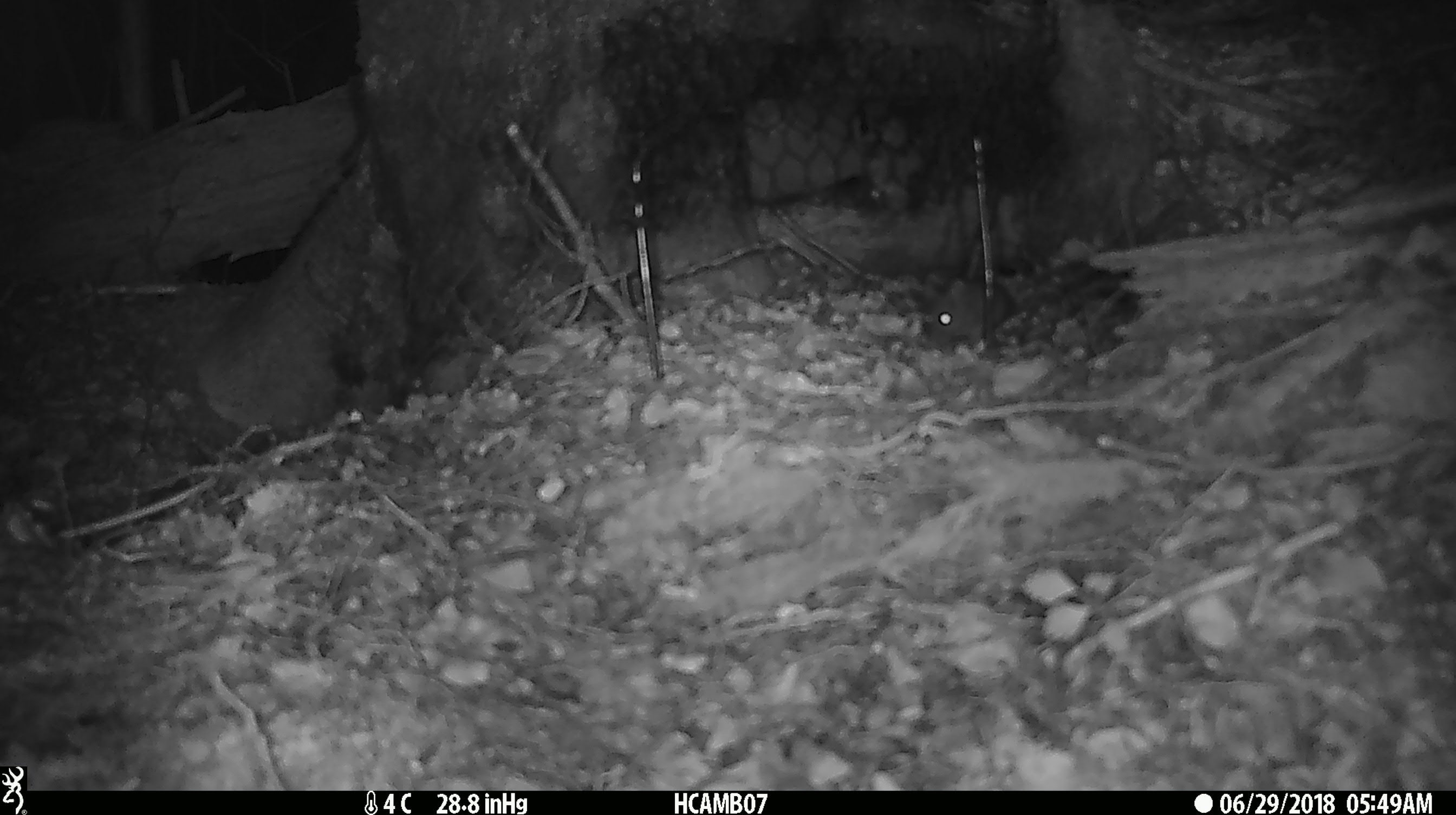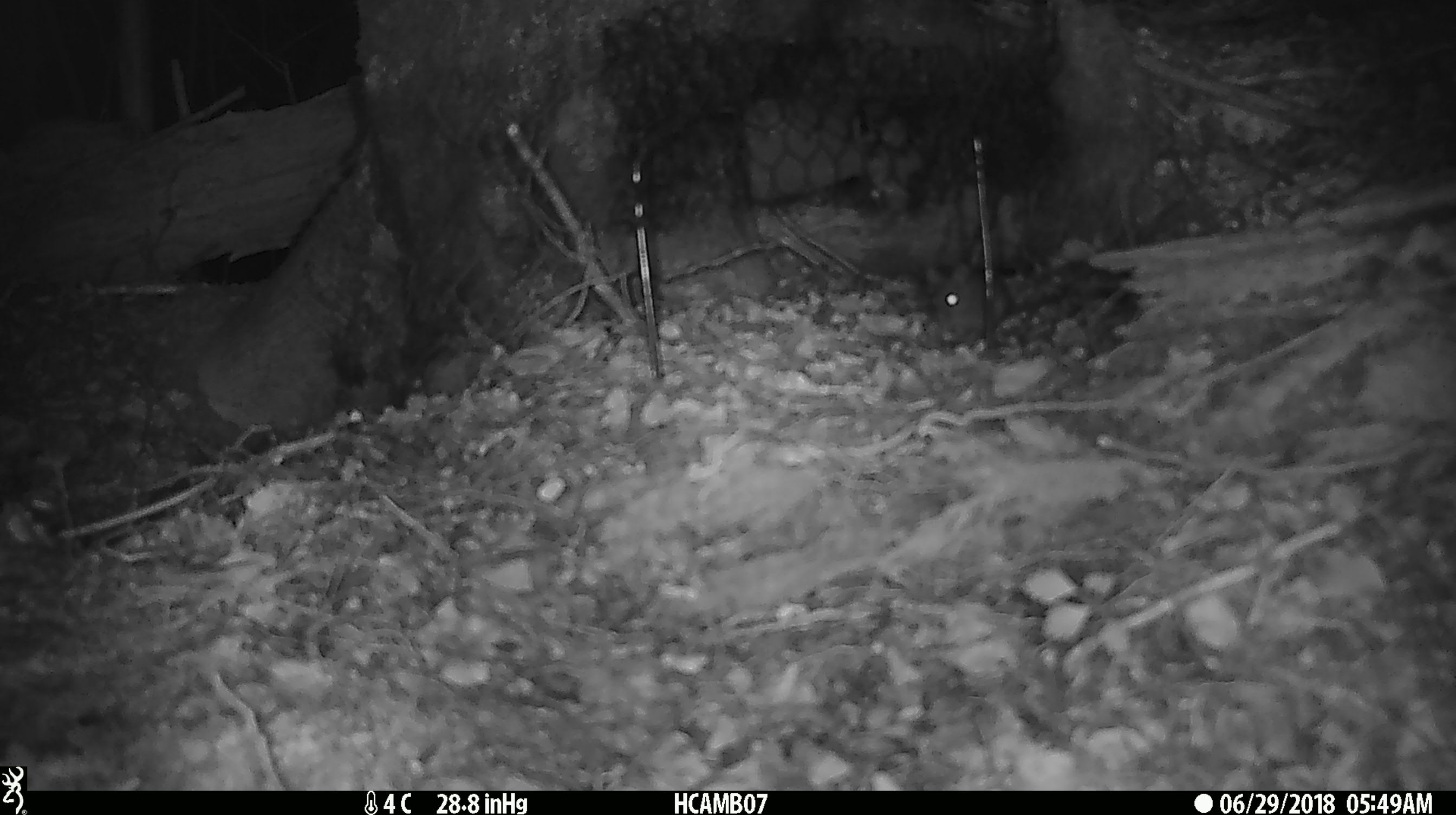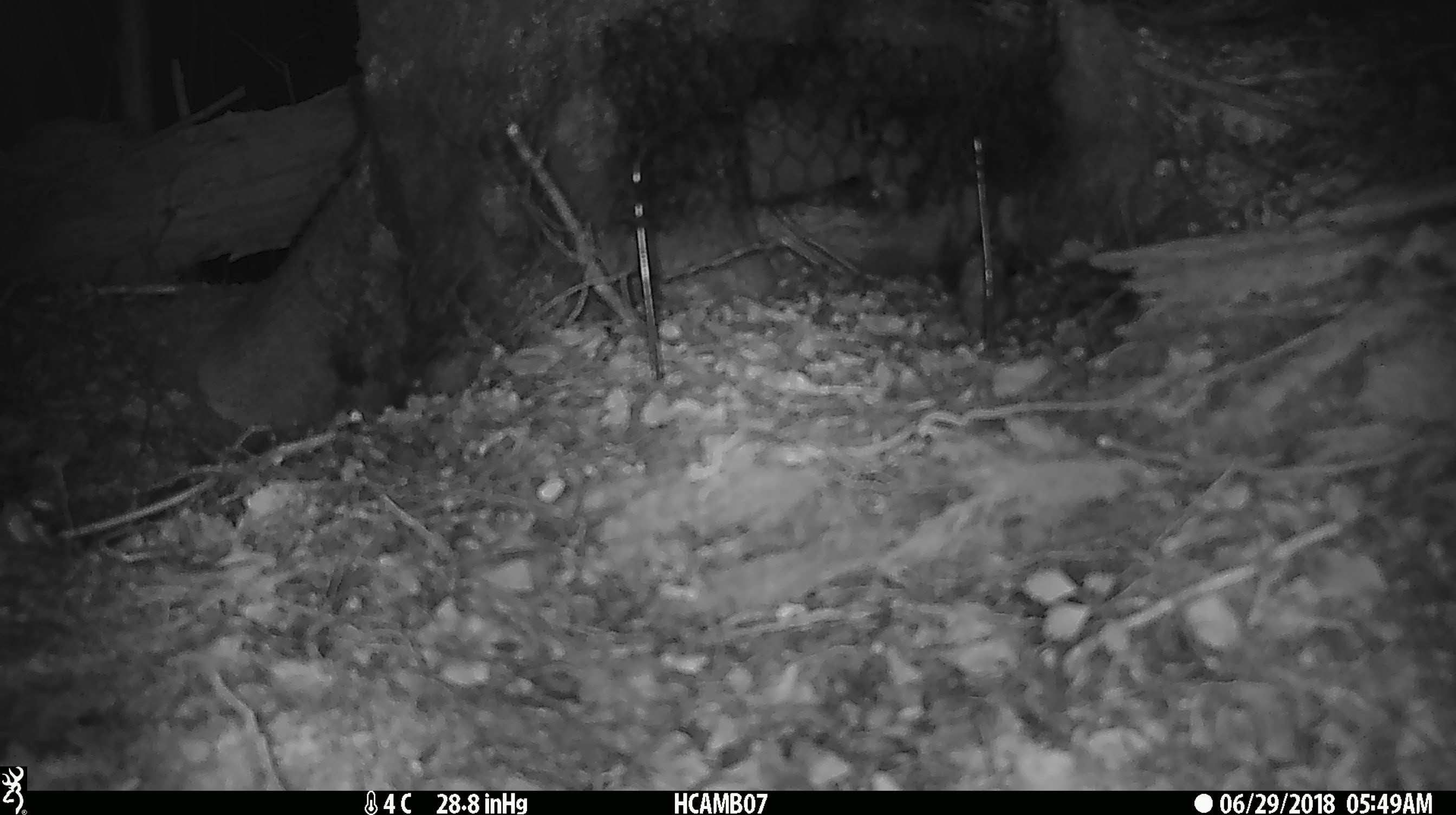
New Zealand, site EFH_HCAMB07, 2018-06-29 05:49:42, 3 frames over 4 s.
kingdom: Animalia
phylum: Chordata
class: Mammalia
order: Rodentia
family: Muridae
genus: Mus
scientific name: Mus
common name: mouse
Mouse (Mus).